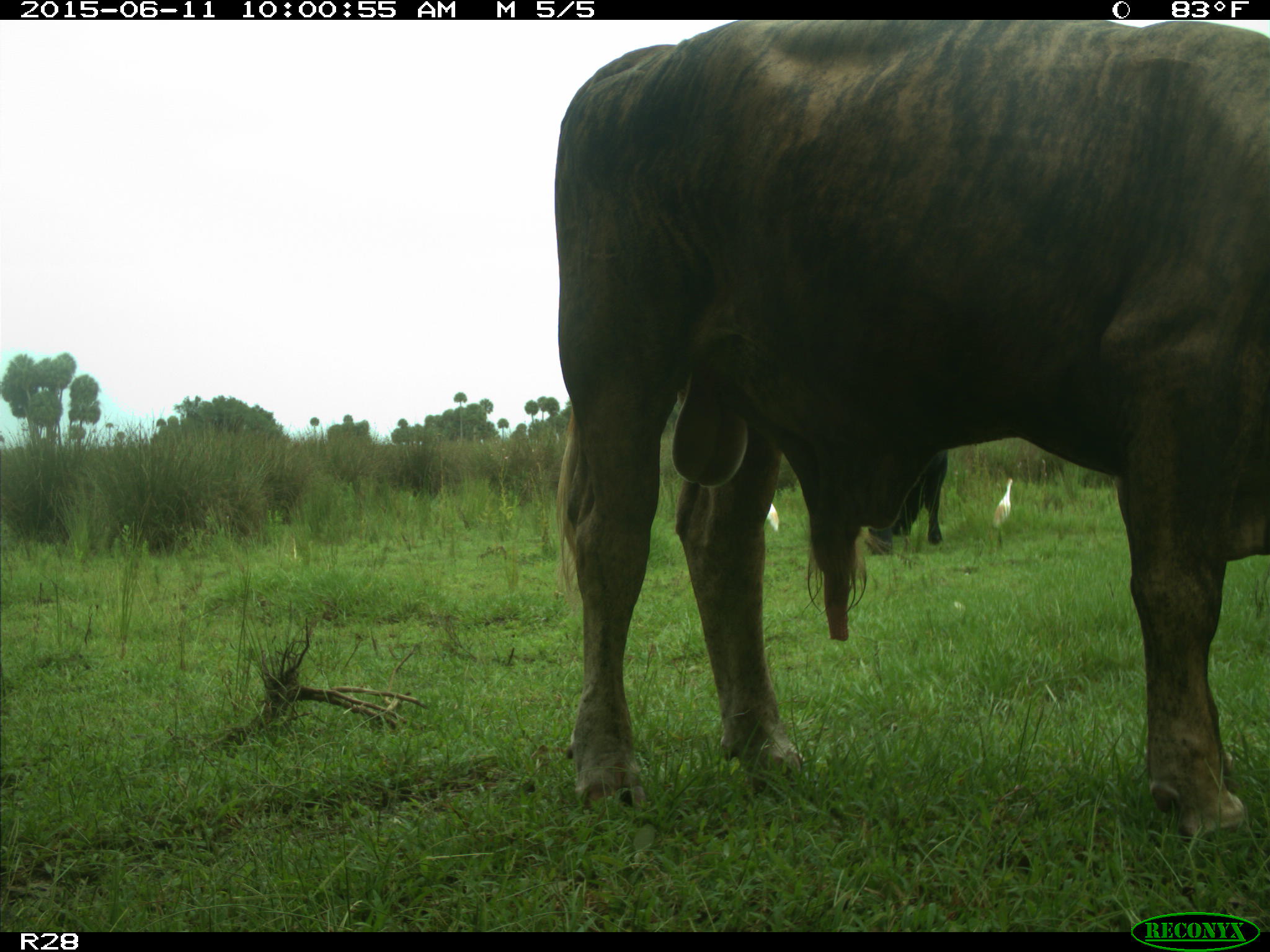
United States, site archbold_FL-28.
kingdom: Animalia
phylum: Chordata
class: Mammalia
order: Artiodactyla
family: Bovidae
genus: Bos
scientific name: Bos taurus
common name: domestic cow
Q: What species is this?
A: Bos taurus (domestic cow).